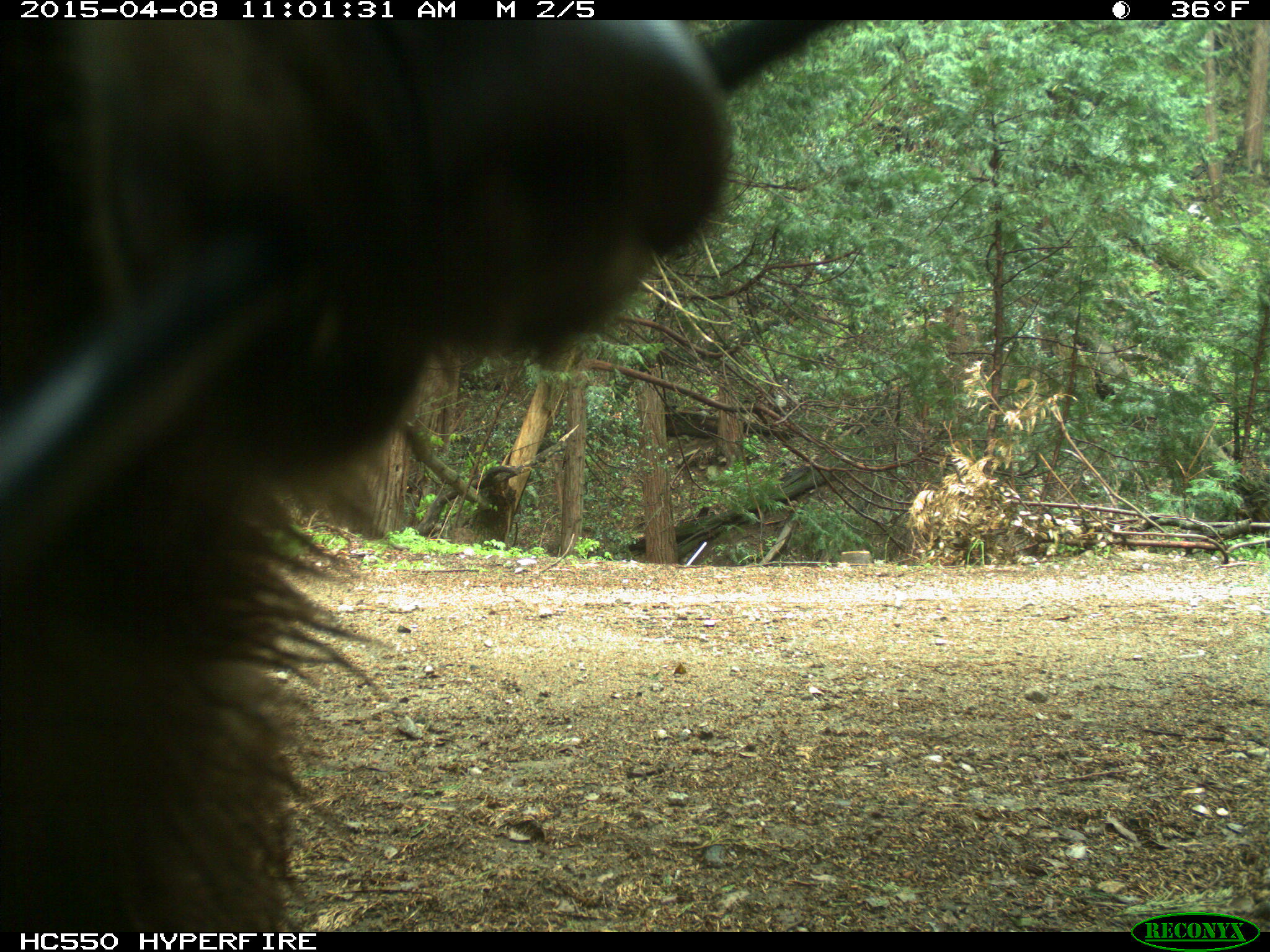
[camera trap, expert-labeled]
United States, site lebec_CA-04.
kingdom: Animalia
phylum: Chordata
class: Mammalia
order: Carnivora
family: Ursidae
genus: Ursus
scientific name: Ursus americanus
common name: american black bear